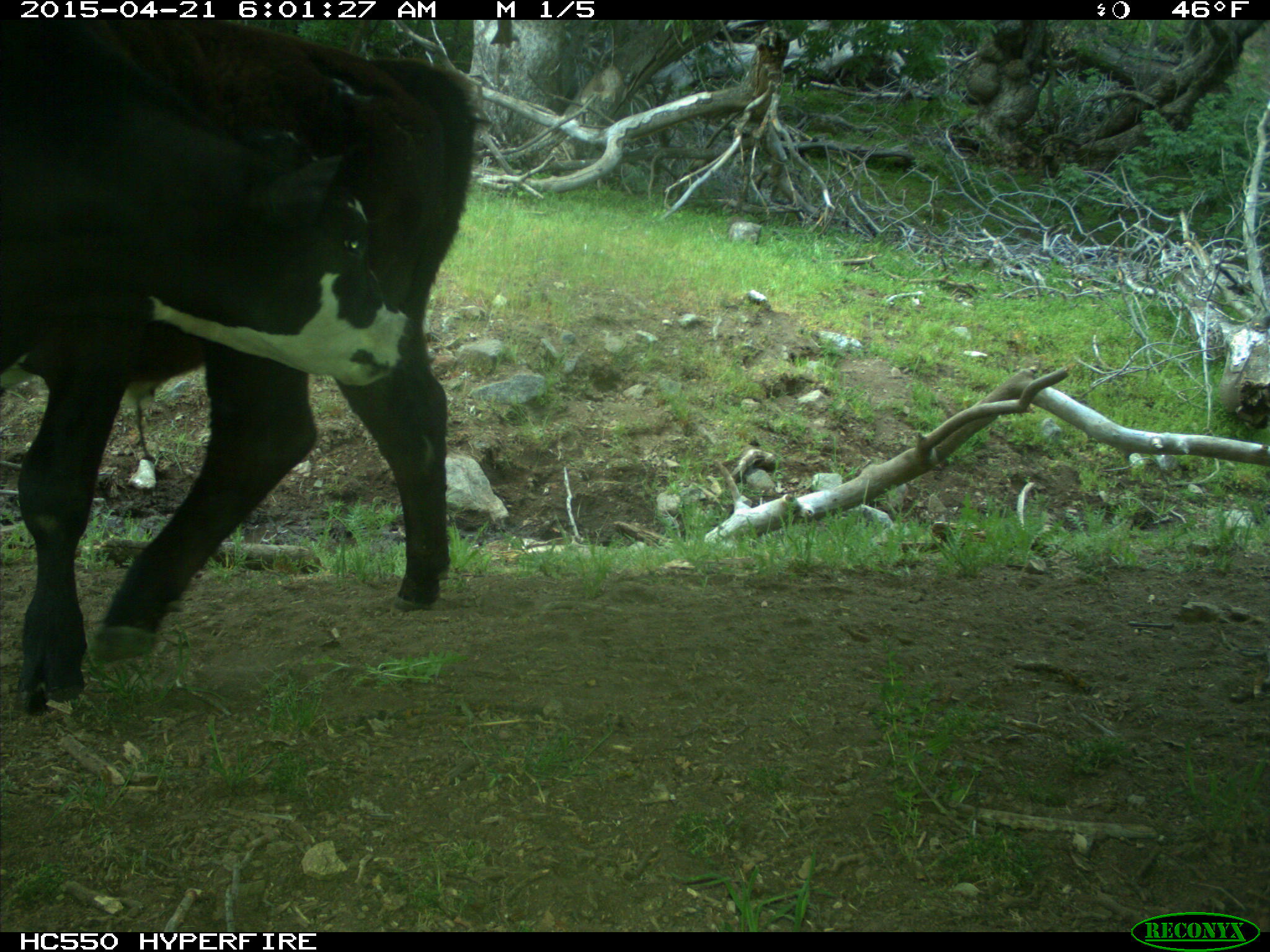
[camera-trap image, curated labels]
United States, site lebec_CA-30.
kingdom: Animalia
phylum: Chordata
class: Mammalia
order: Artiodactyla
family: Bovidae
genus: Bos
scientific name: Bos taurus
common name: domestic cow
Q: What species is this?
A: Bos taurus (domestic cow).